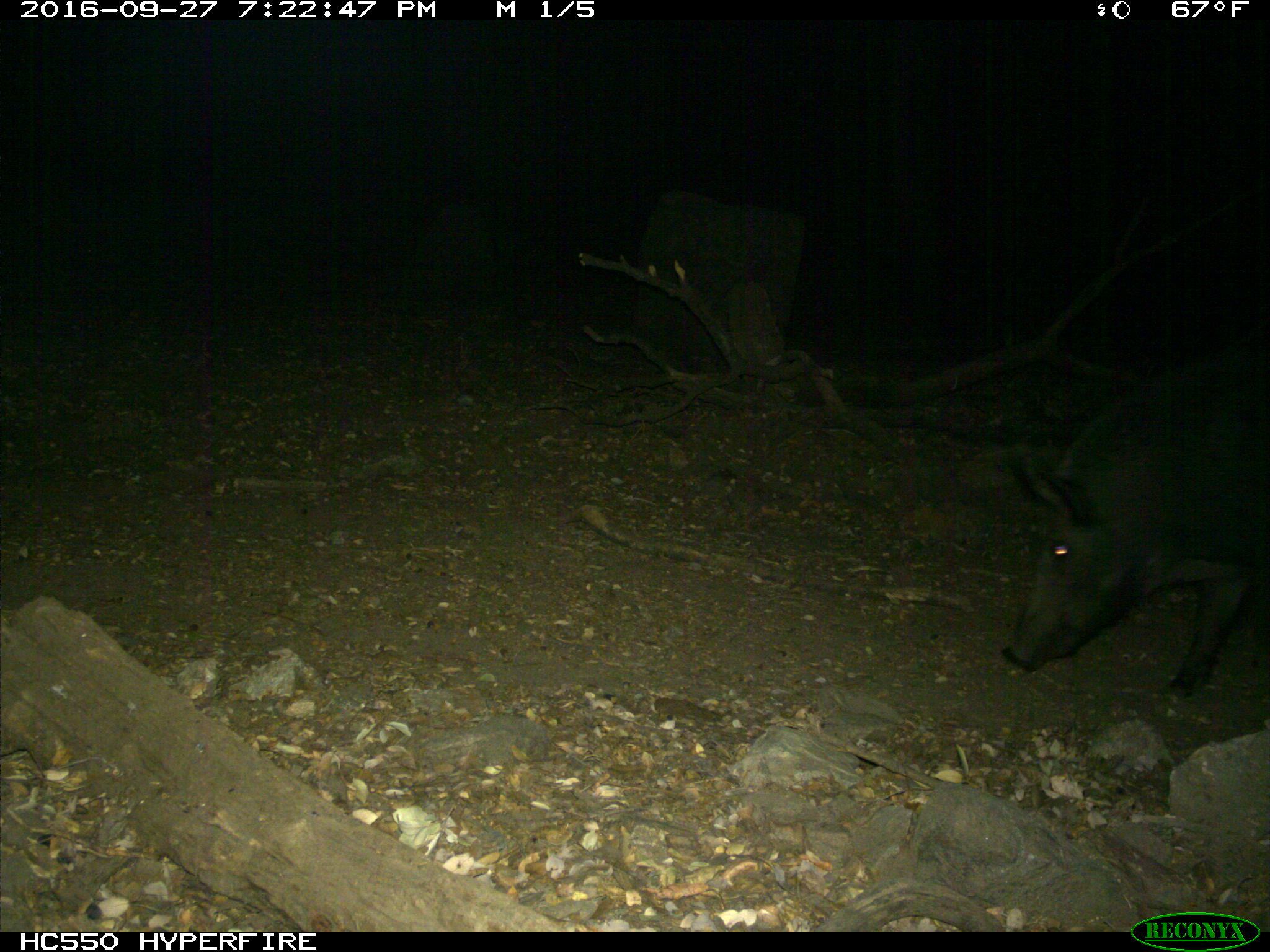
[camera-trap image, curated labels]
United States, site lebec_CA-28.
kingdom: Animalia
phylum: Chordata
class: Mammalia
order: Artiodactyla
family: Suidae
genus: Sus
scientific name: Sus scrofa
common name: wild boar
Sus scrofa (wild boar).